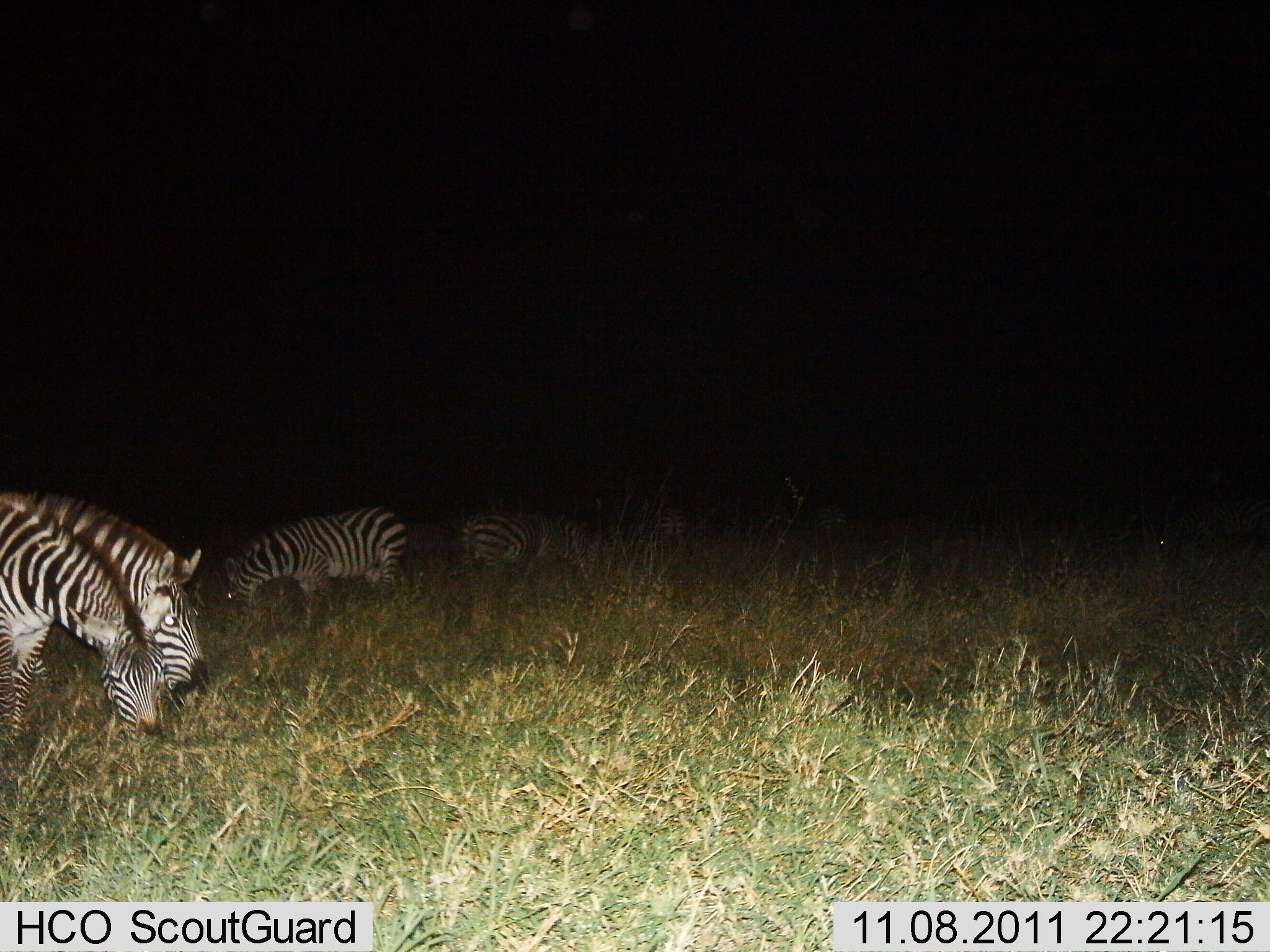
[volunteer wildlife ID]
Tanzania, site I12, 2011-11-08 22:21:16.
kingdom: Animalia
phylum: Chordata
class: Mammalia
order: Perissodactyla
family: Equidae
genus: Equus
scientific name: Equus quagga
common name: plains zebra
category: zebra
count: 4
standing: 31%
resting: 0%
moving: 0%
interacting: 0%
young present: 8%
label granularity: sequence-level